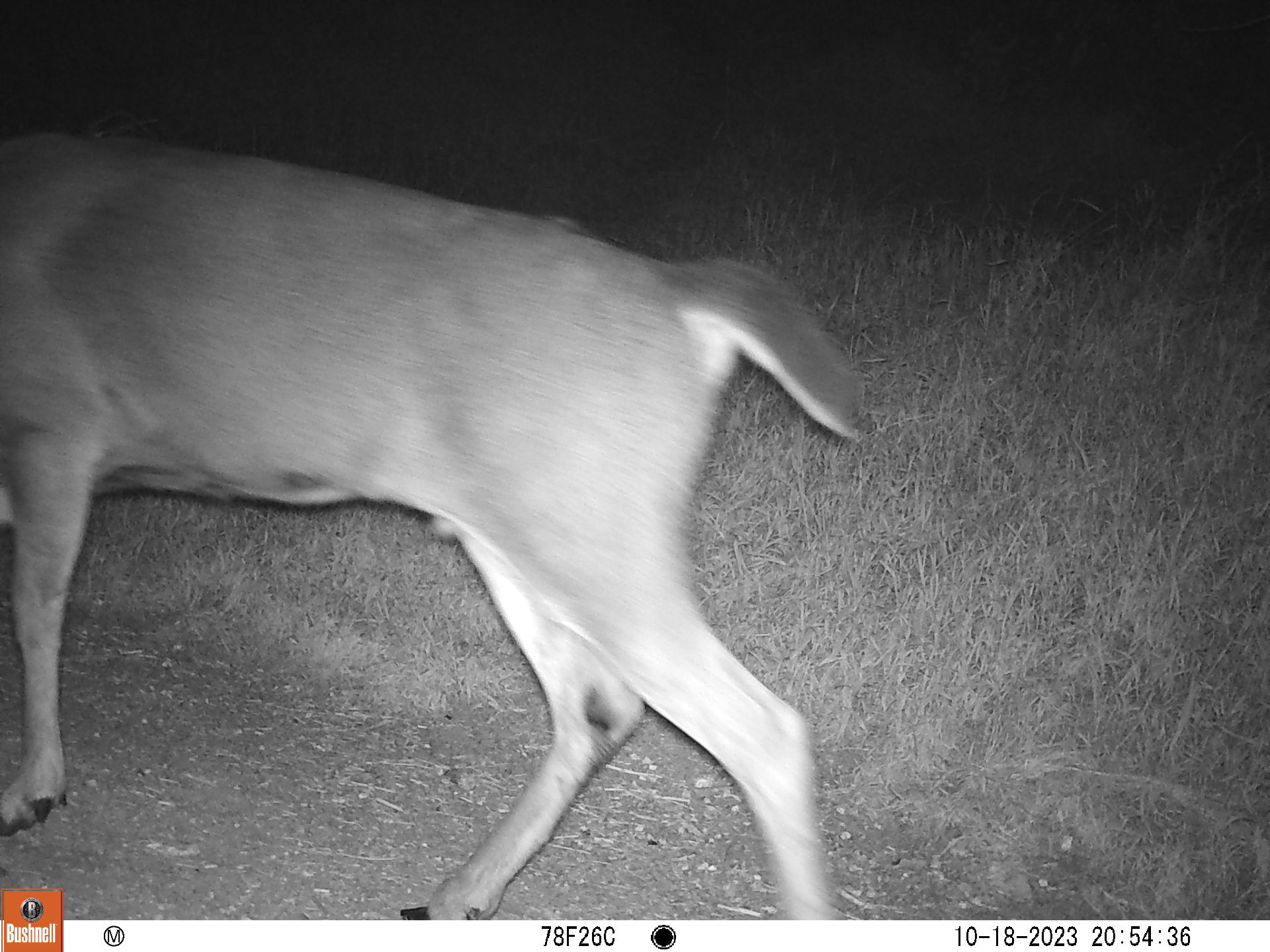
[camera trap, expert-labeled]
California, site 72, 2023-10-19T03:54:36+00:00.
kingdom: Animalia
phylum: Chordata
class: Mammalia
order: Artiodactyla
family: Cervidae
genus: Odocoileus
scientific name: Odocoileus hemionus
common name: mule deer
Mule deer (Odocoileus hemionus).